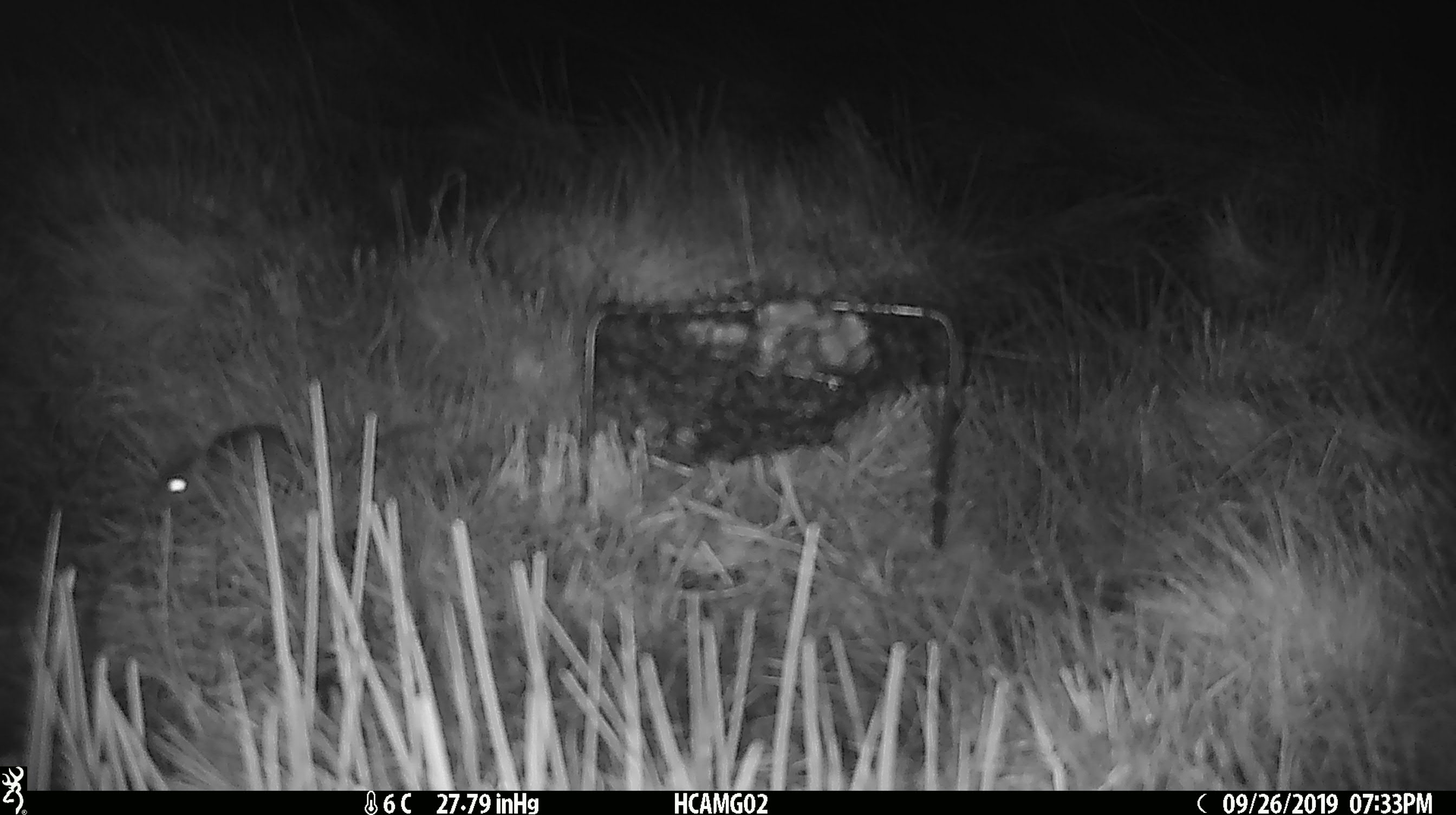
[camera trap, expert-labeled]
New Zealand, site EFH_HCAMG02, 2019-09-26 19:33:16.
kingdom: Animalia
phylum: Chordata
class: Mammalia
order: Rodentia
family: Muridae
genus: Mus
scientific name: Mus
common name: mouse